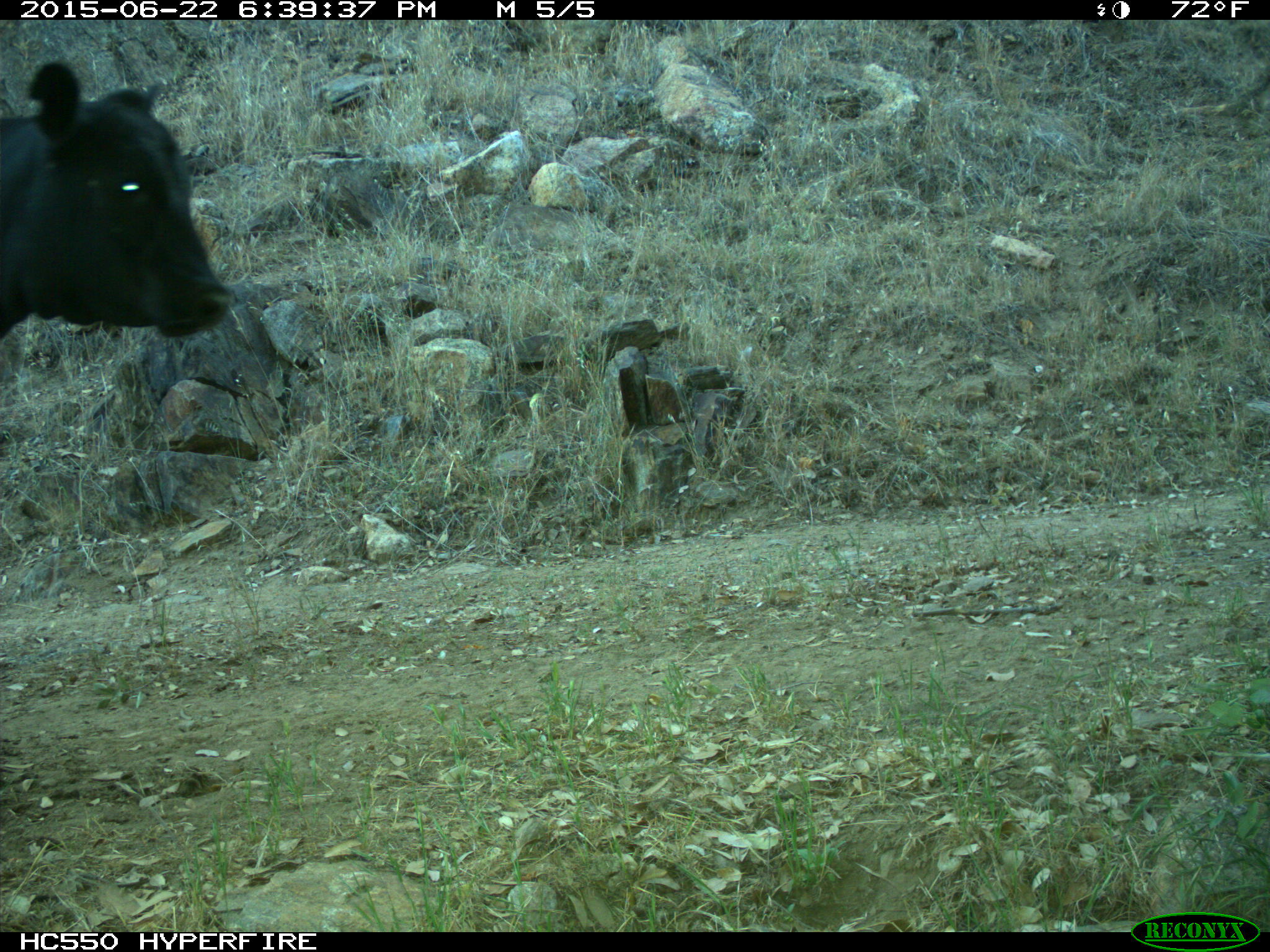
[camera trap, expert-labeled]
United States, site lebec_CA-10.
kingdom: Animalia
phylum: Chordata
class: Mammalia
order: Artiodactyla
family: Bovidae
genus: Bos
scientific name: Bos taurus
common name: domestic cow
Bos taurus (domestic cow).